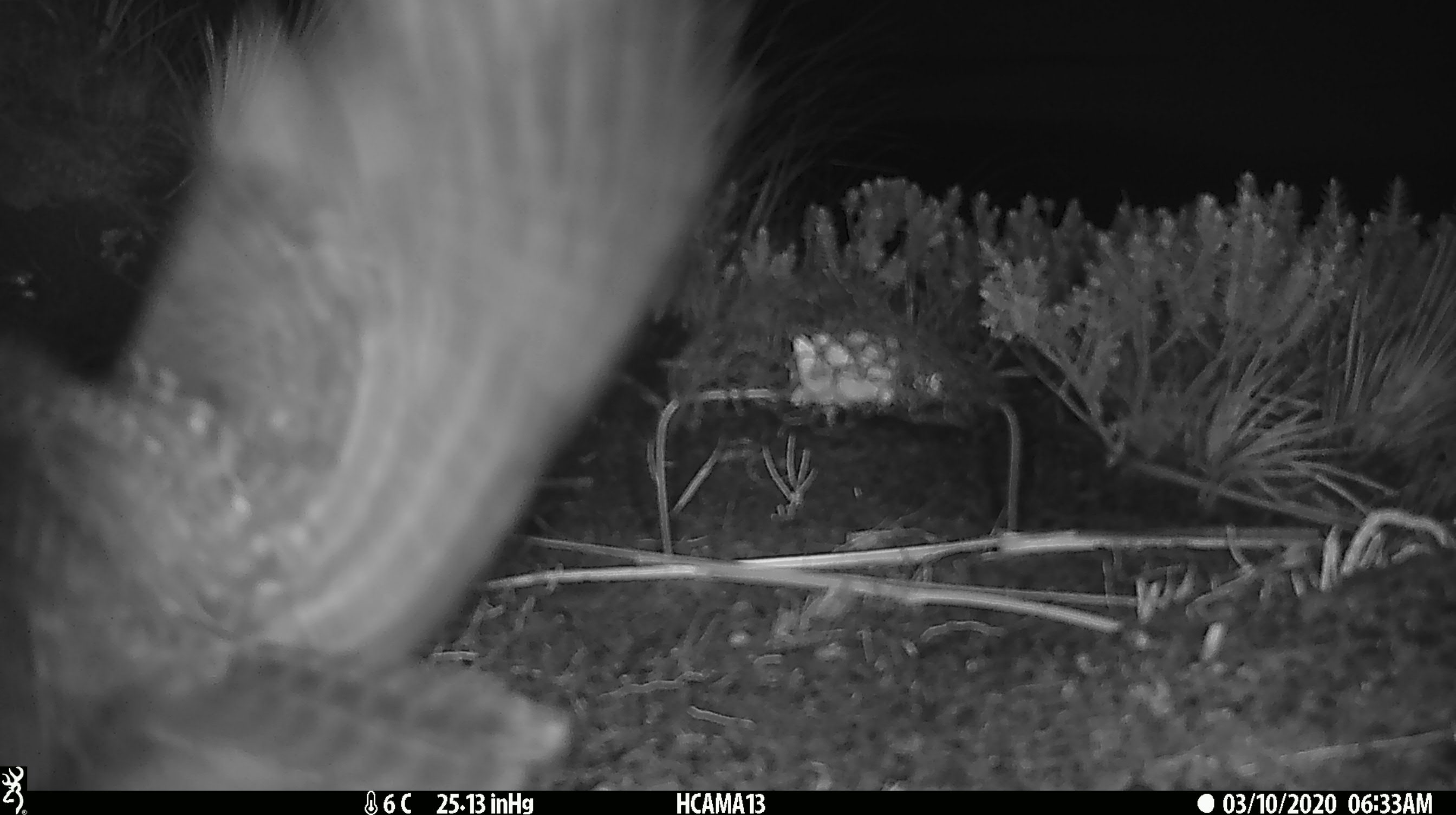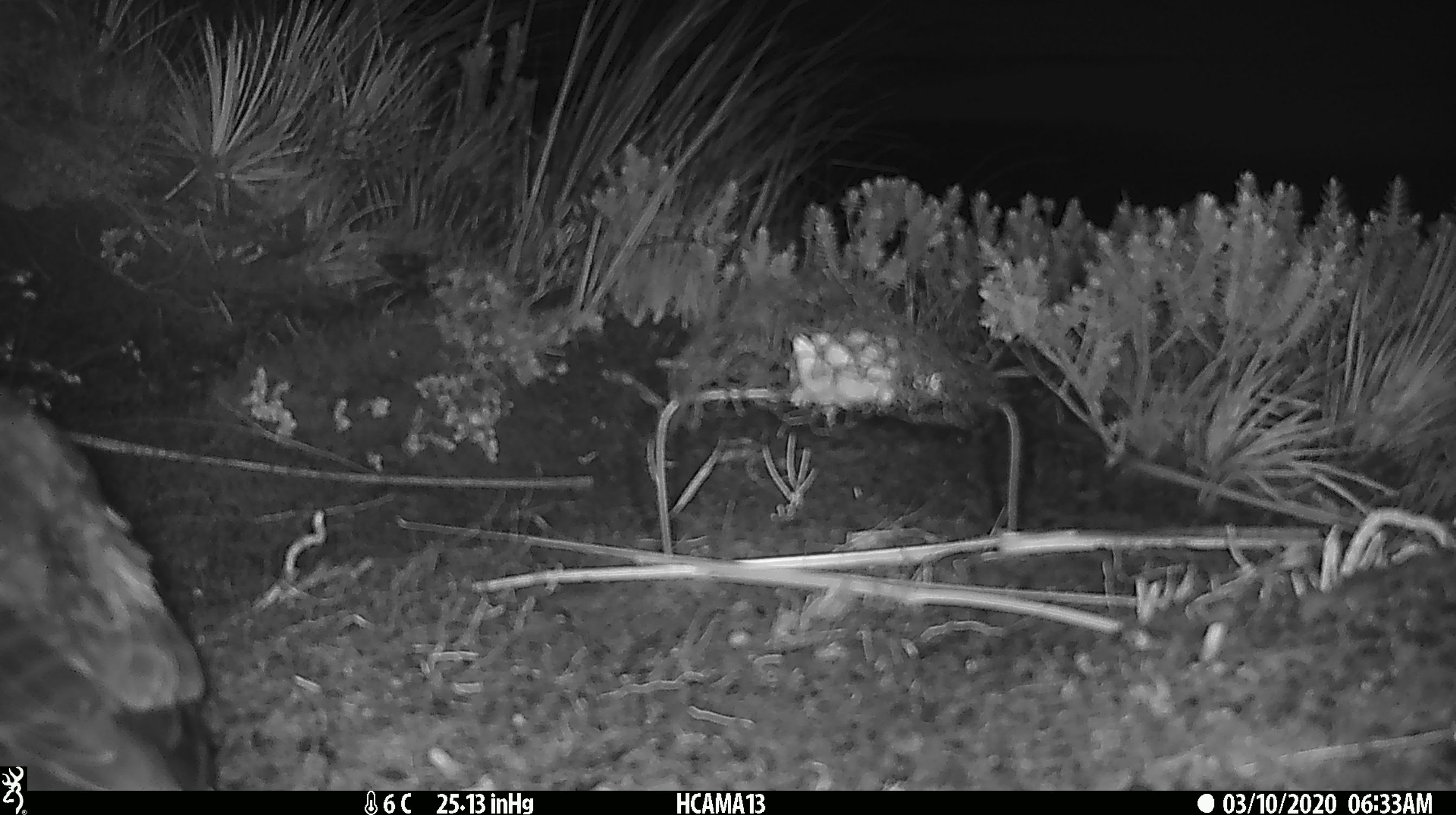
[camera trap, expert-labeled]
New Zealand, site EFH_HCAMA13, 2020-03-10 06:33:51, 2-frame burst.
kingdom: Animalia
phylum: Chordata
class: Aves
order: Strigiformes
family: Strigidae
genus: Ninox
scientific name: Ninox novaeseelandiae novaeseelandiae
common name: morepork